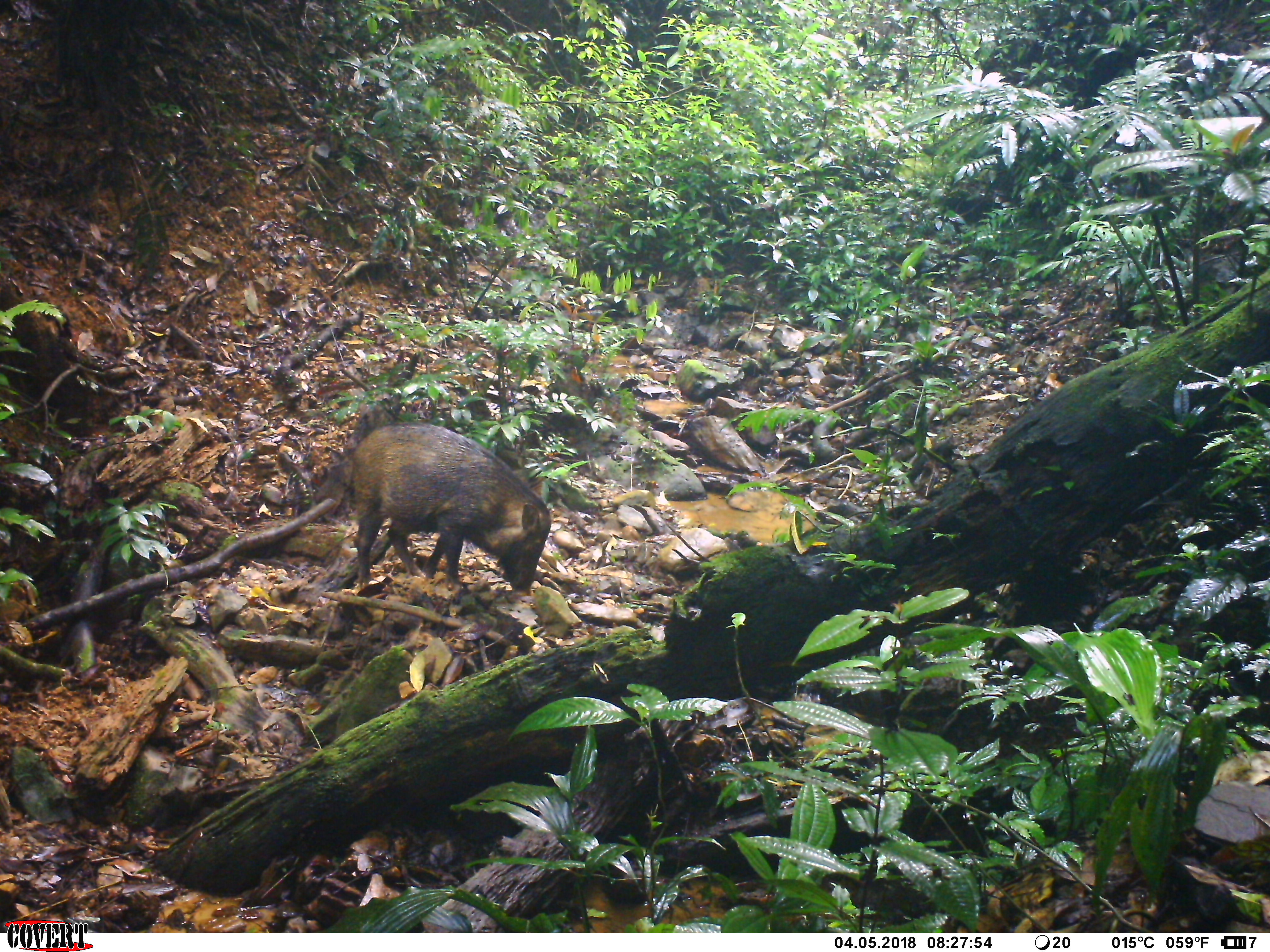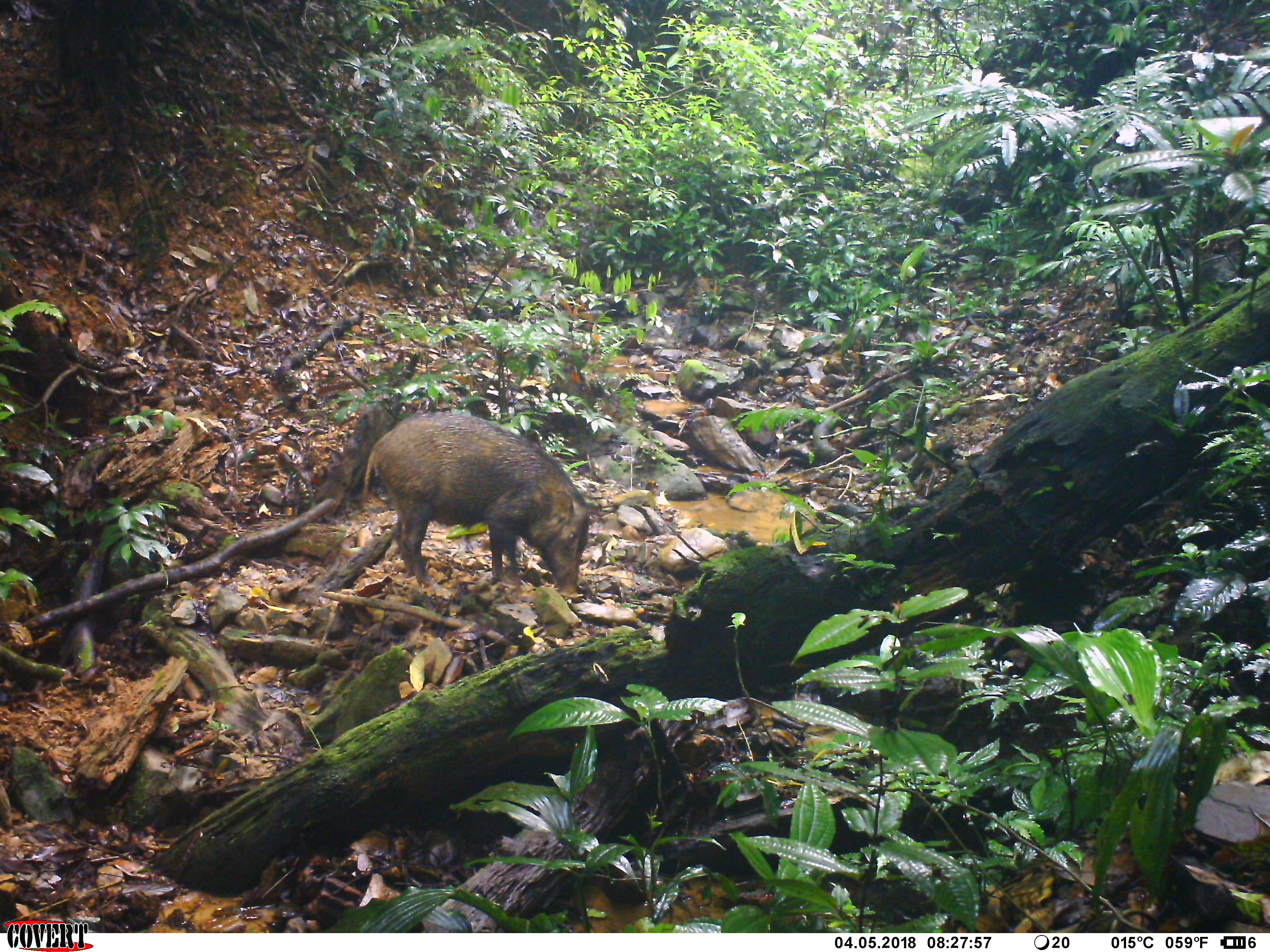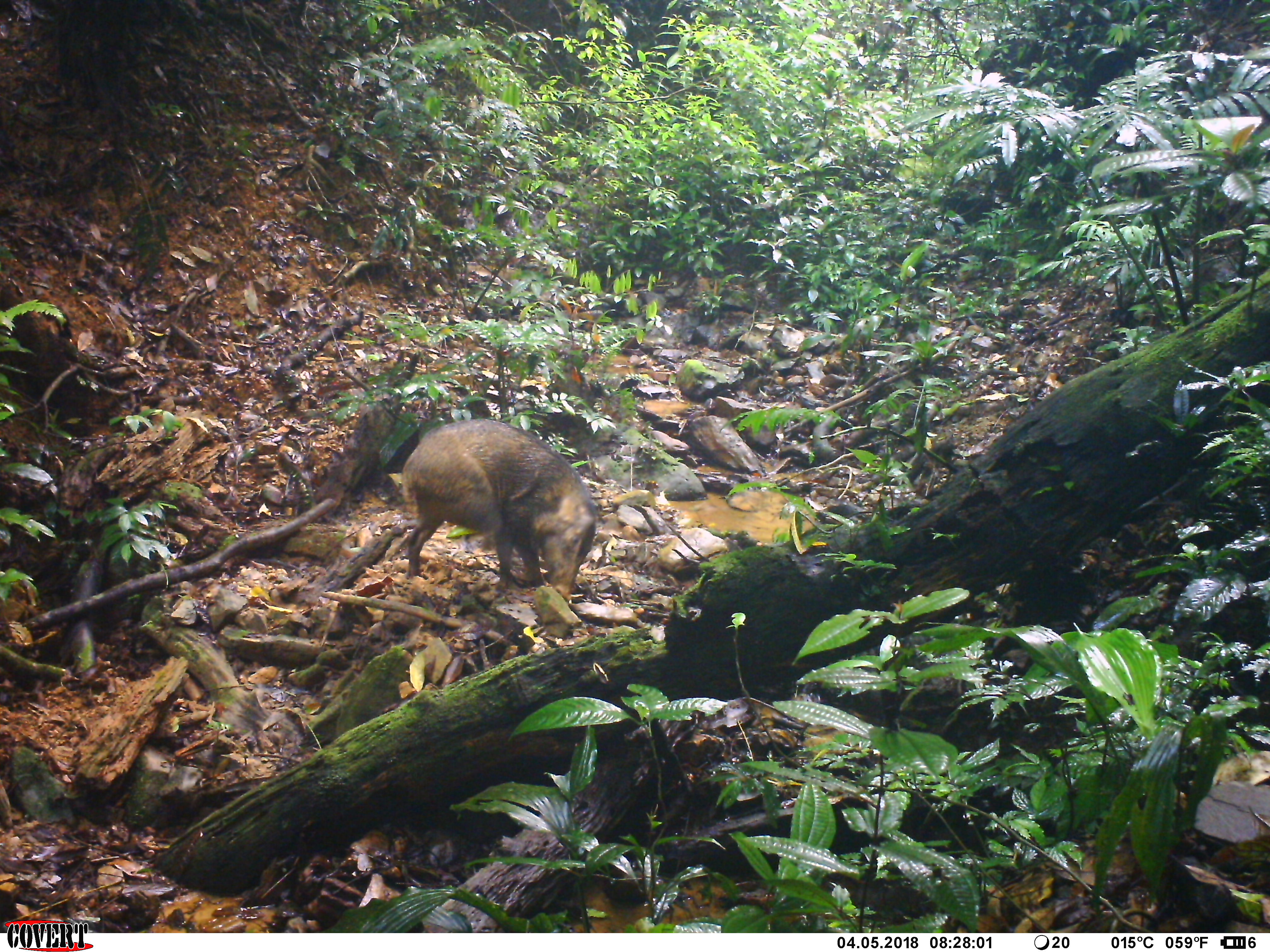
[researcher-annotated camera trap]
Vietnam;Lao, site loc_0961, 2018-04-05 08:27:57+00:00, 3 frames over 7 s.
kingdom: Animalia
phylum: Chordata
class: Mammalia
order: Artiodactyla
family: Suidae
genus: Sus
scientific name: Sus scrofa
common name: eurasian wild pig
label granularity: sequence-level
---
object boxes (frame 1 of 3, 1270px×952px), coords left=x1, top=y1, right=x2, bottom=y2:
eurasian wild pig: left=344, top=421, right=551, bottom=597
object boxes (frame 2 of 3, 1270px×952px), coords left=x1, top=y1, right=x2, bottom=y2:
eurasian wild pig: left=360, top=411, right=599, bottom=602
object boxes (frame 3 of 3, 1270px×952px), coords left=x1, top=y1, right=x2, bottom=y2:
eurasian wild pig: left=402, top=416, right=599, bottom=600